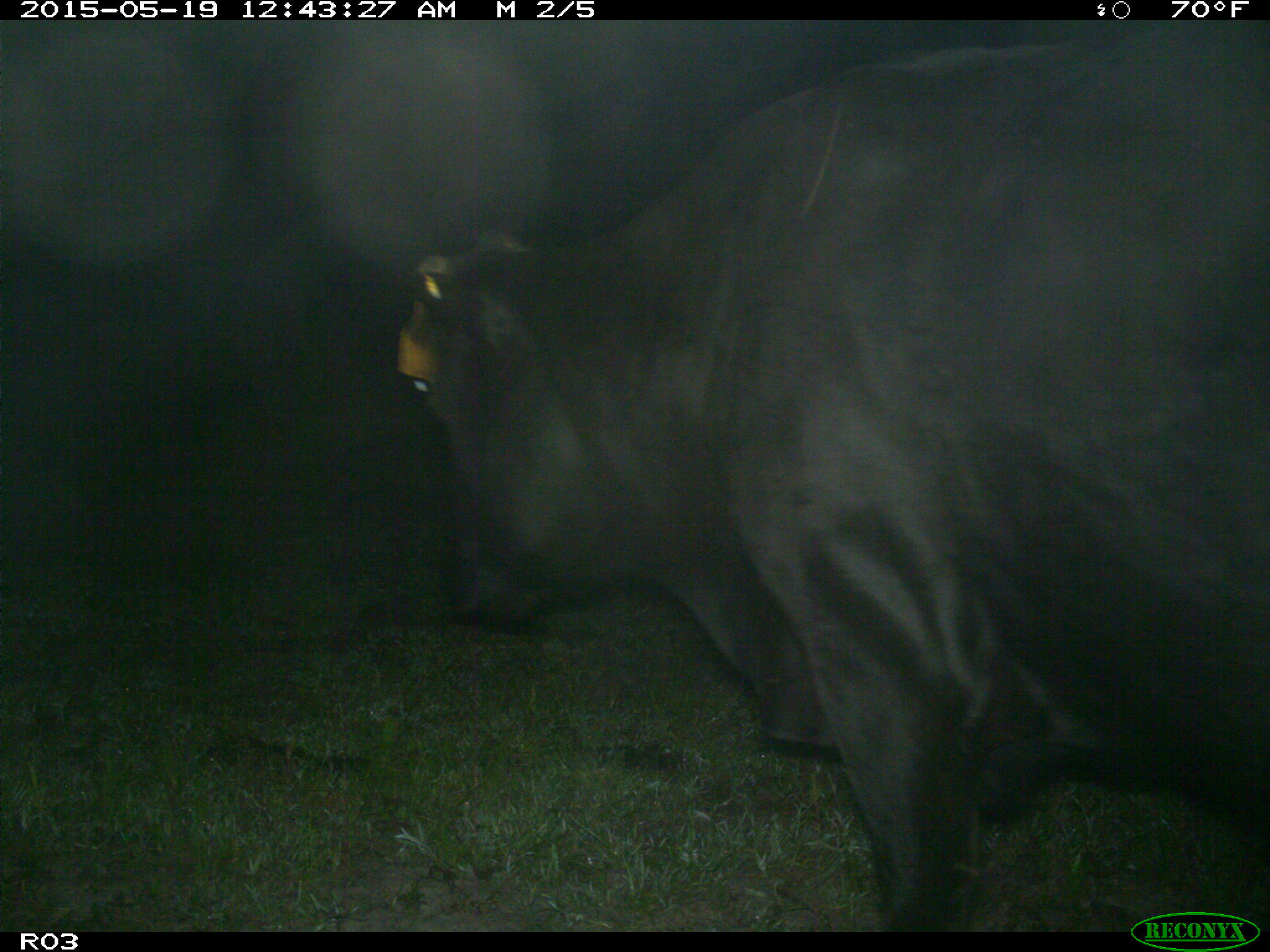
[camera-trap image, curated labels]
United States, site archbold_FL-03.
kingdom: Animalia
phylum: Chordata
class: Mammalia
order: Artiodactyla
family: Bovidae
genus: Bos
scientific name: Bos taurus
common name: domestic cow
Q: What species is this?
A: Bos taurus (domestic cow).